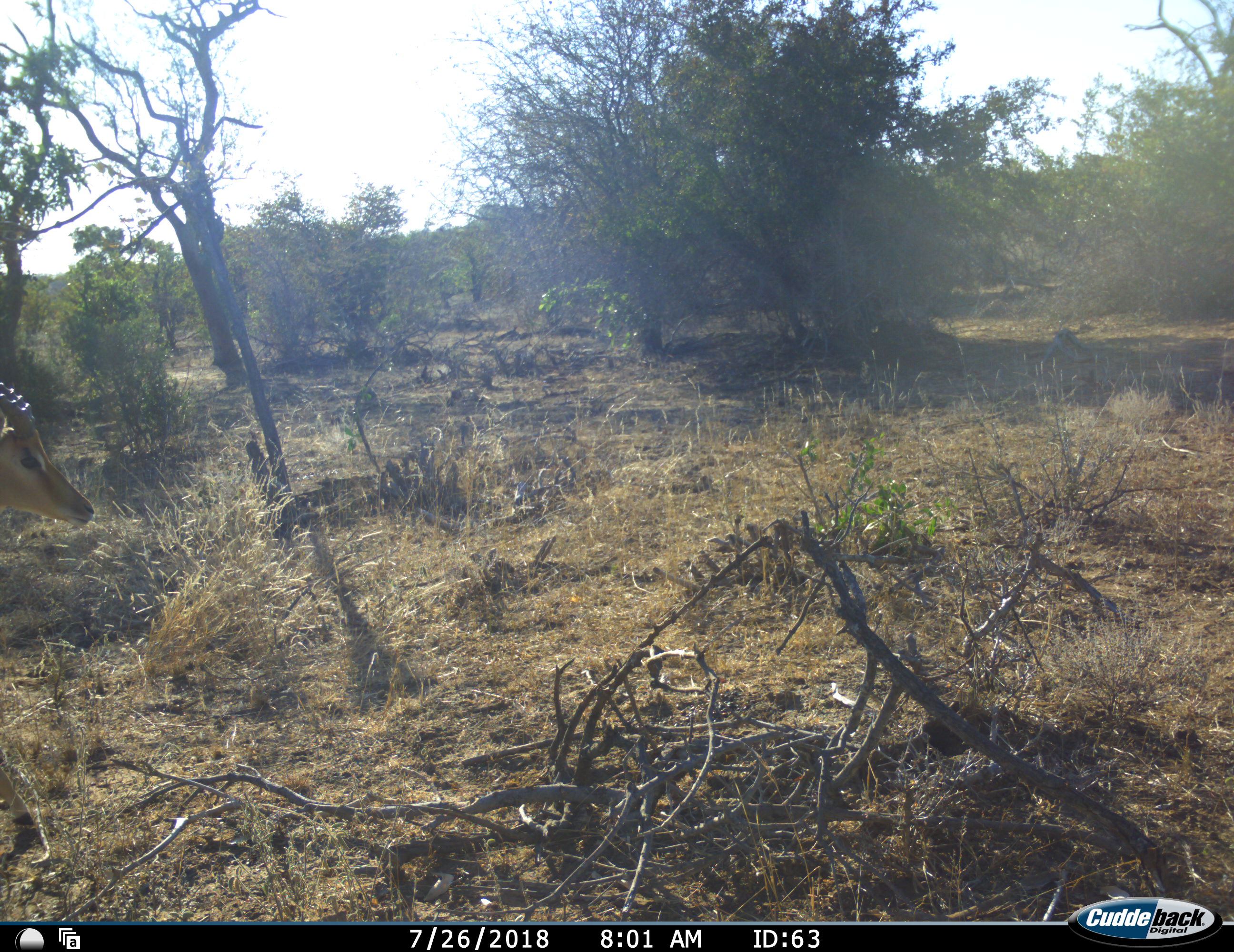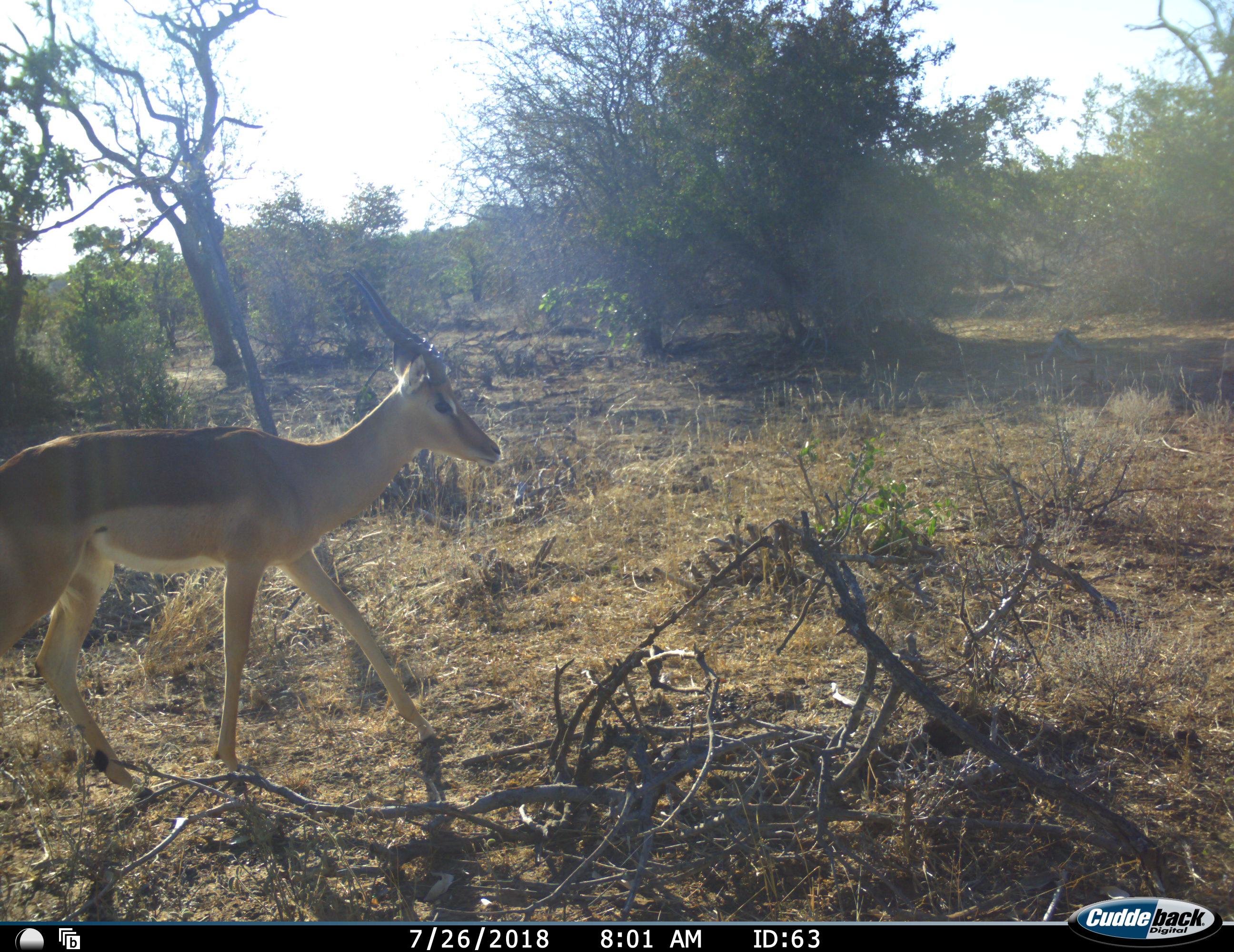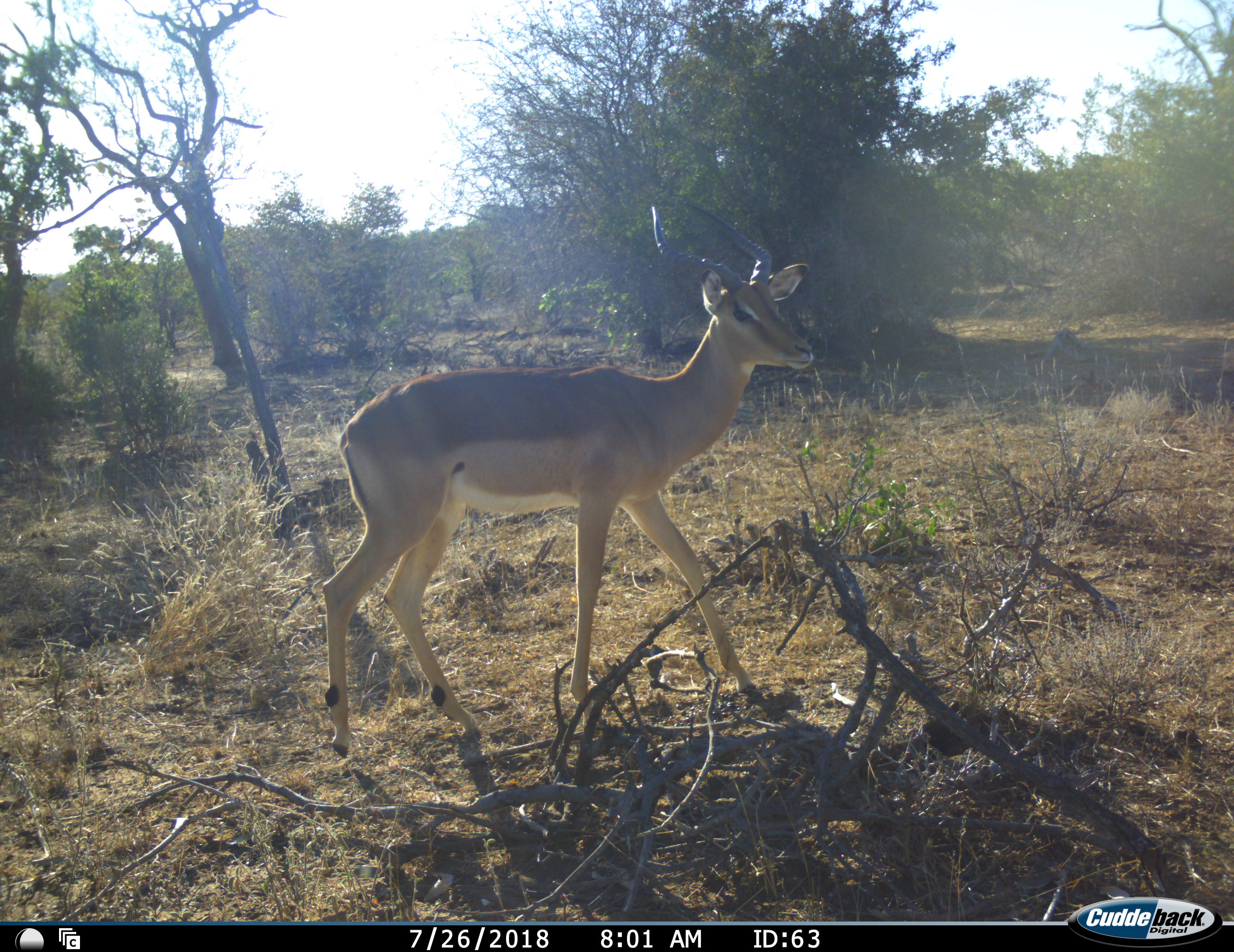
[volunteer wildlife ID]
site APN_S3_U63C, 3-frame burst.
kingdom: Animalia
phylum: Chordata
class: Mammalia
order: Artiodactyla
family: Bovidae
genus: Aepyceros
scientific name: Aepyceros melampus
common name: impala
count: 1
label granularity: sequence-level